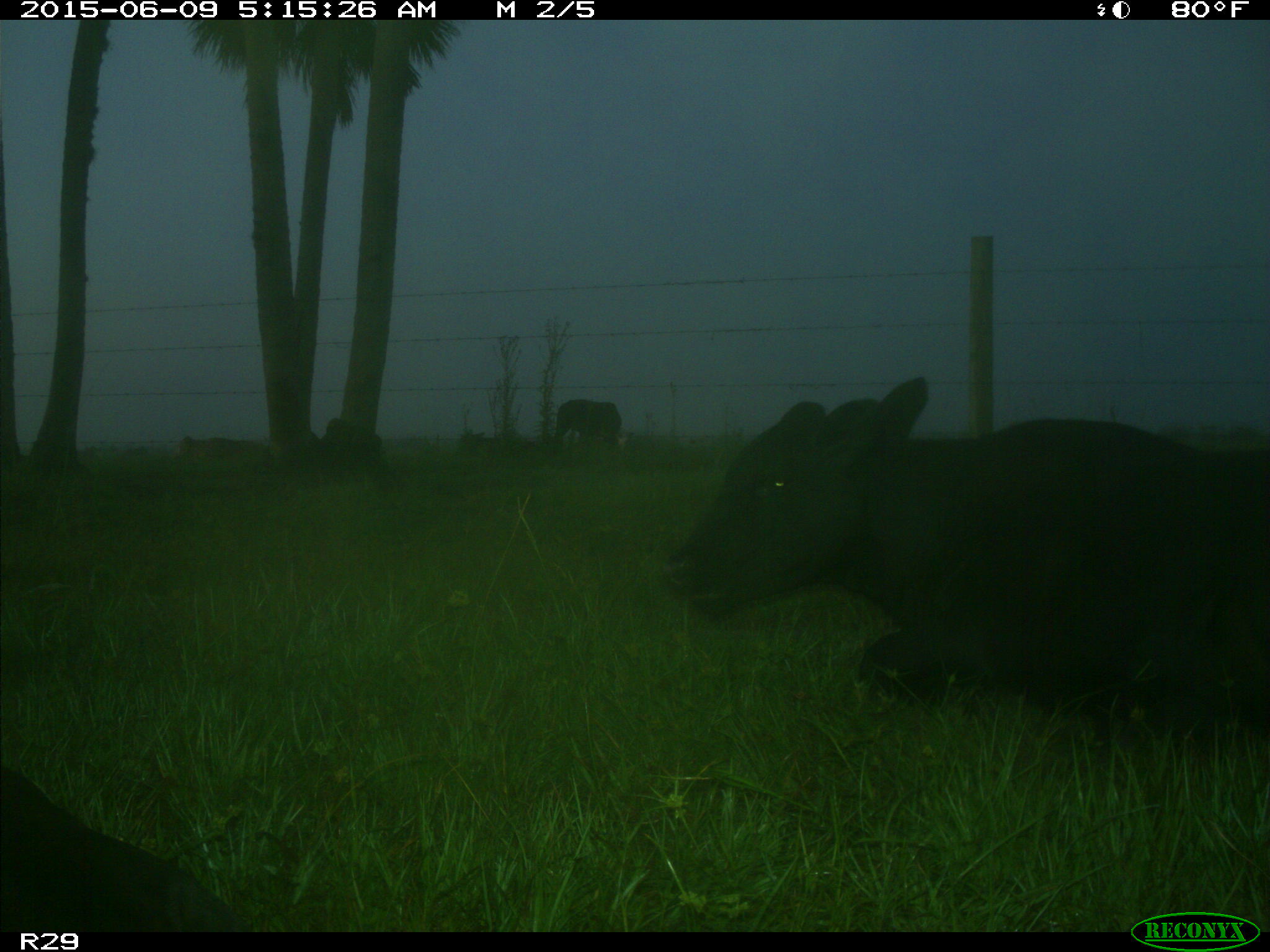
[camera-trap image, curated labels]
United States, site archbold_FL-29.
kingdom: Animalia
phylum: Chordata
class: Mammalia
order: Artiodactyla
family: Bovidae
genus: Bos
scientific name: Bos taurus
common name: domestic cow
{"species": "Bos taurus (domestic cow)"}